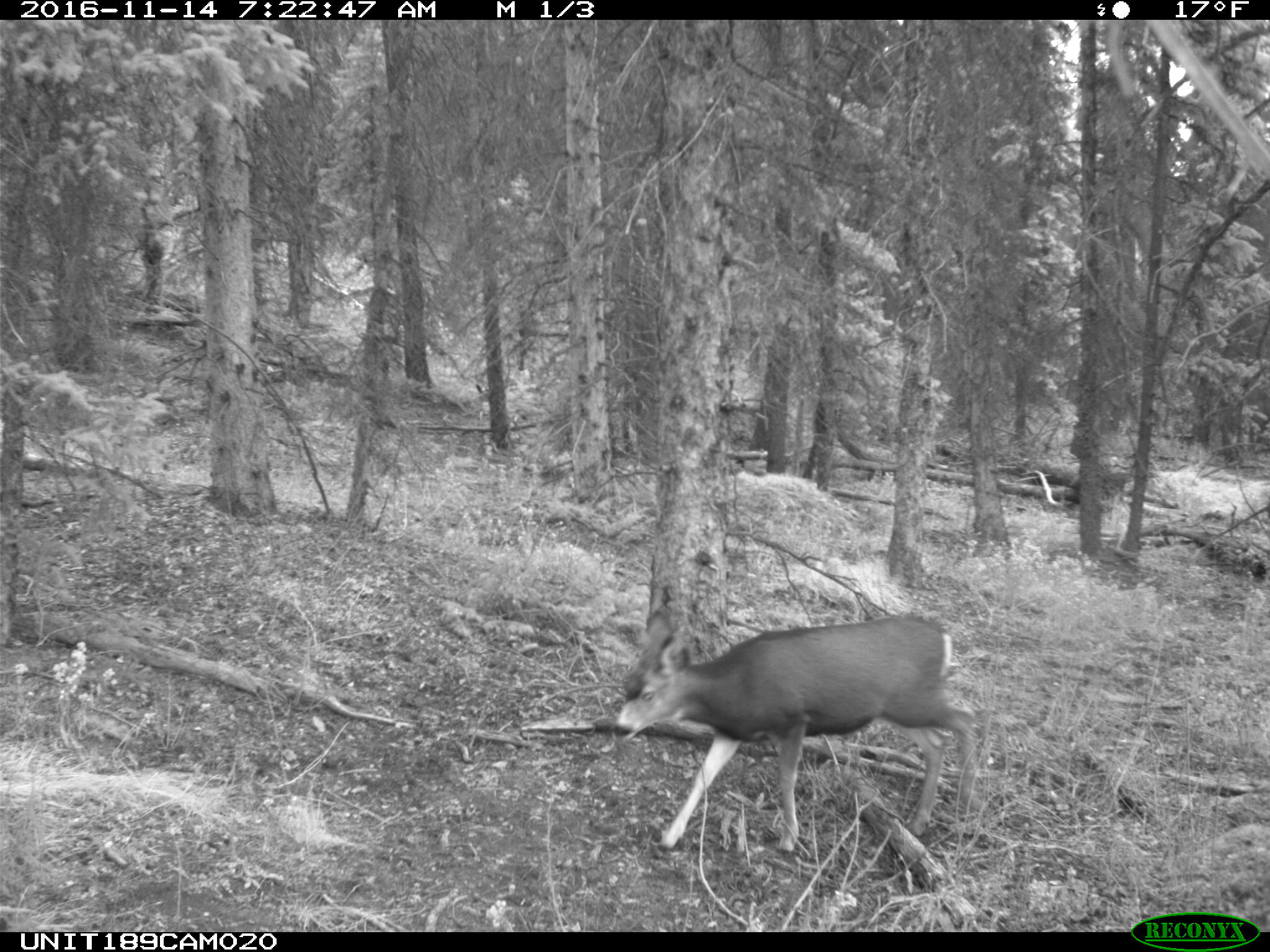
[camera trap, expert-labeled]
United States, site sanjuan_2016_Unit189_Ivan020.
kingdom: Animalia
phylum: Chordata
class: Mammalia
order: Artiodactyla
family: Cervidae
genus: Odocoileus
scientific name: Odocoileus hemionus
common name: mule deer